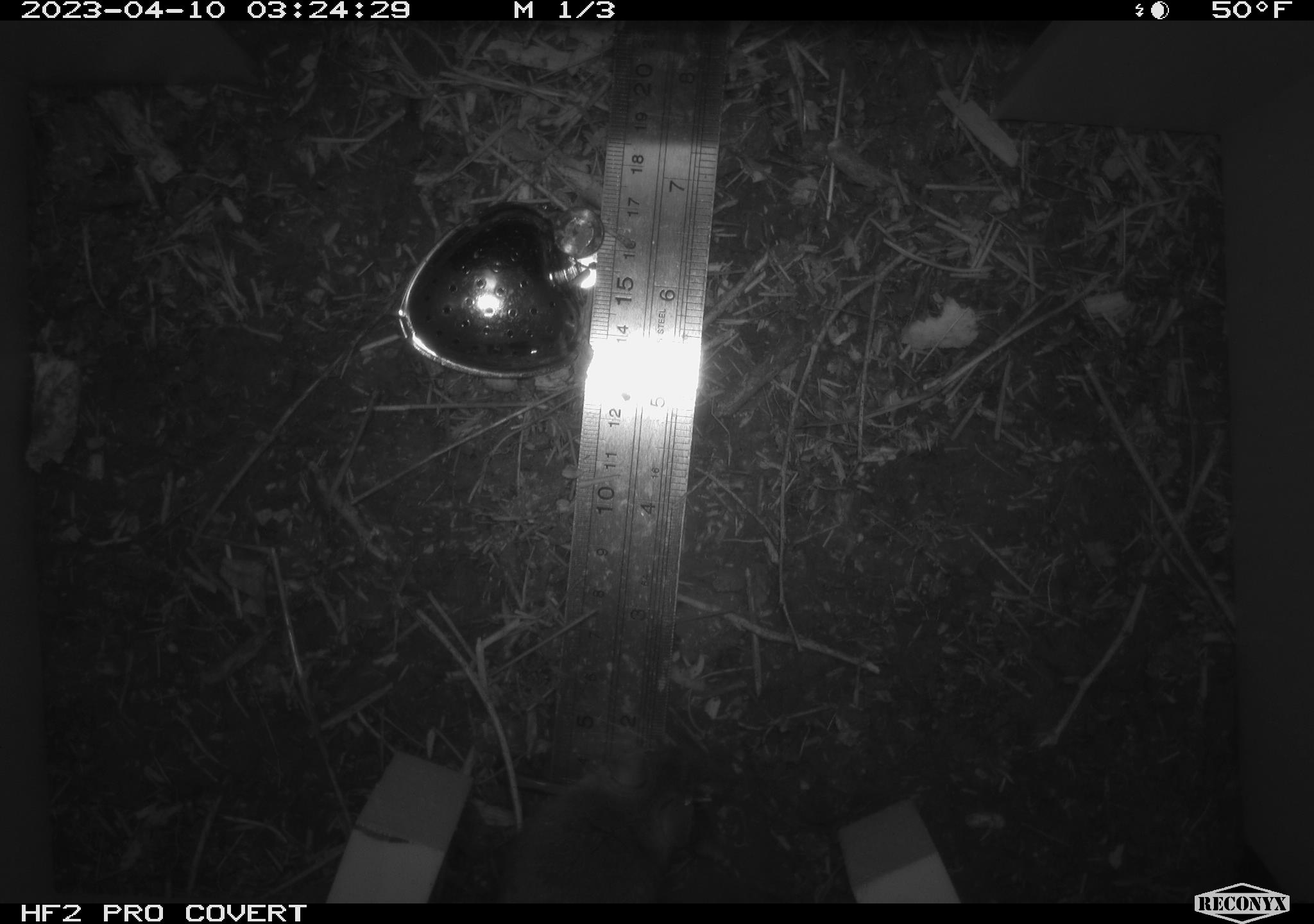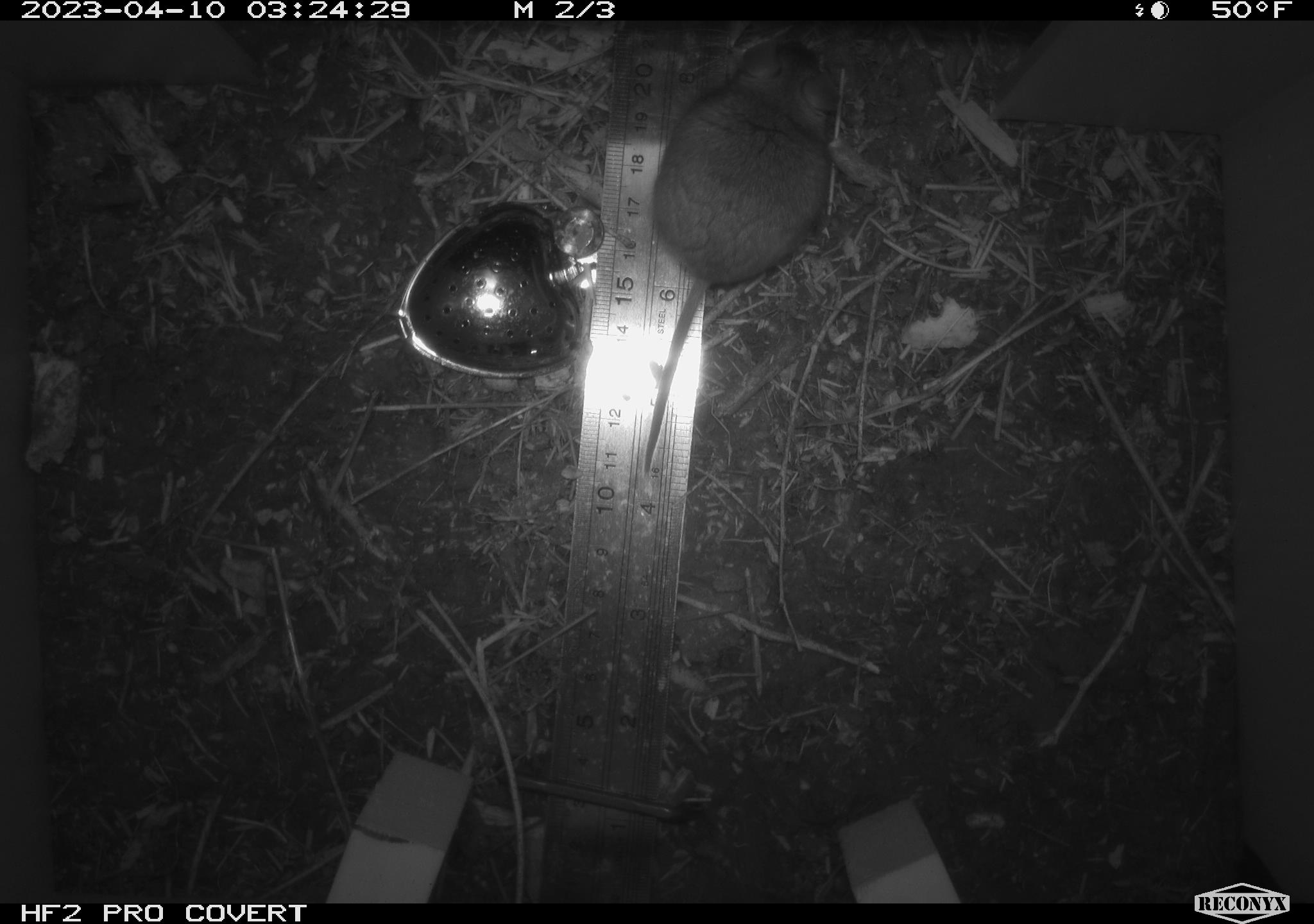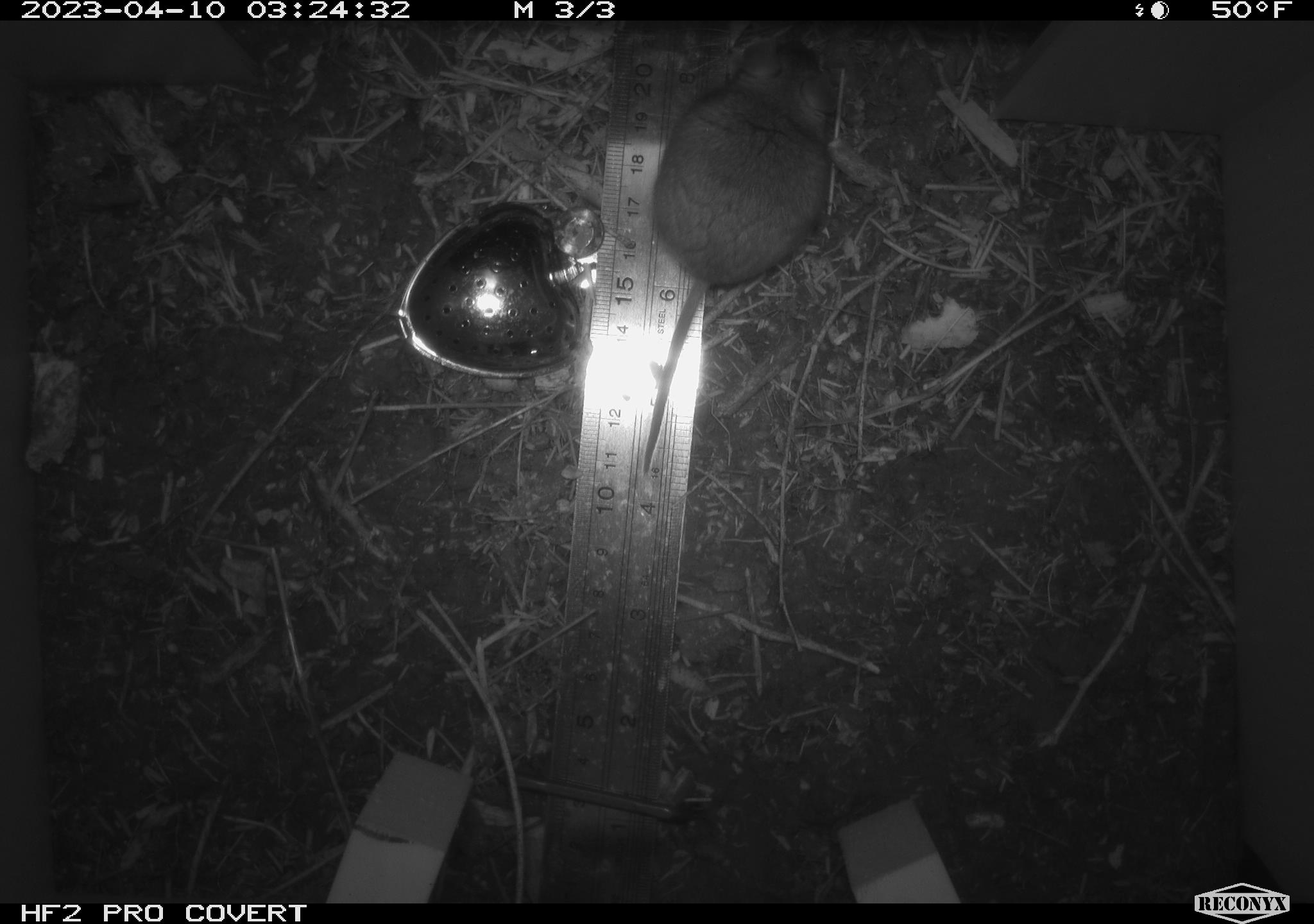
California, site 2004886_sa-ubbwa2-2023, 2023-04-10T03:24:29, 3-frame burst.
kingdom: Animalia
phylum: Chordata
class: Mammalia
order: Rodentia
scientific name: Rodentia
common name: mouse species